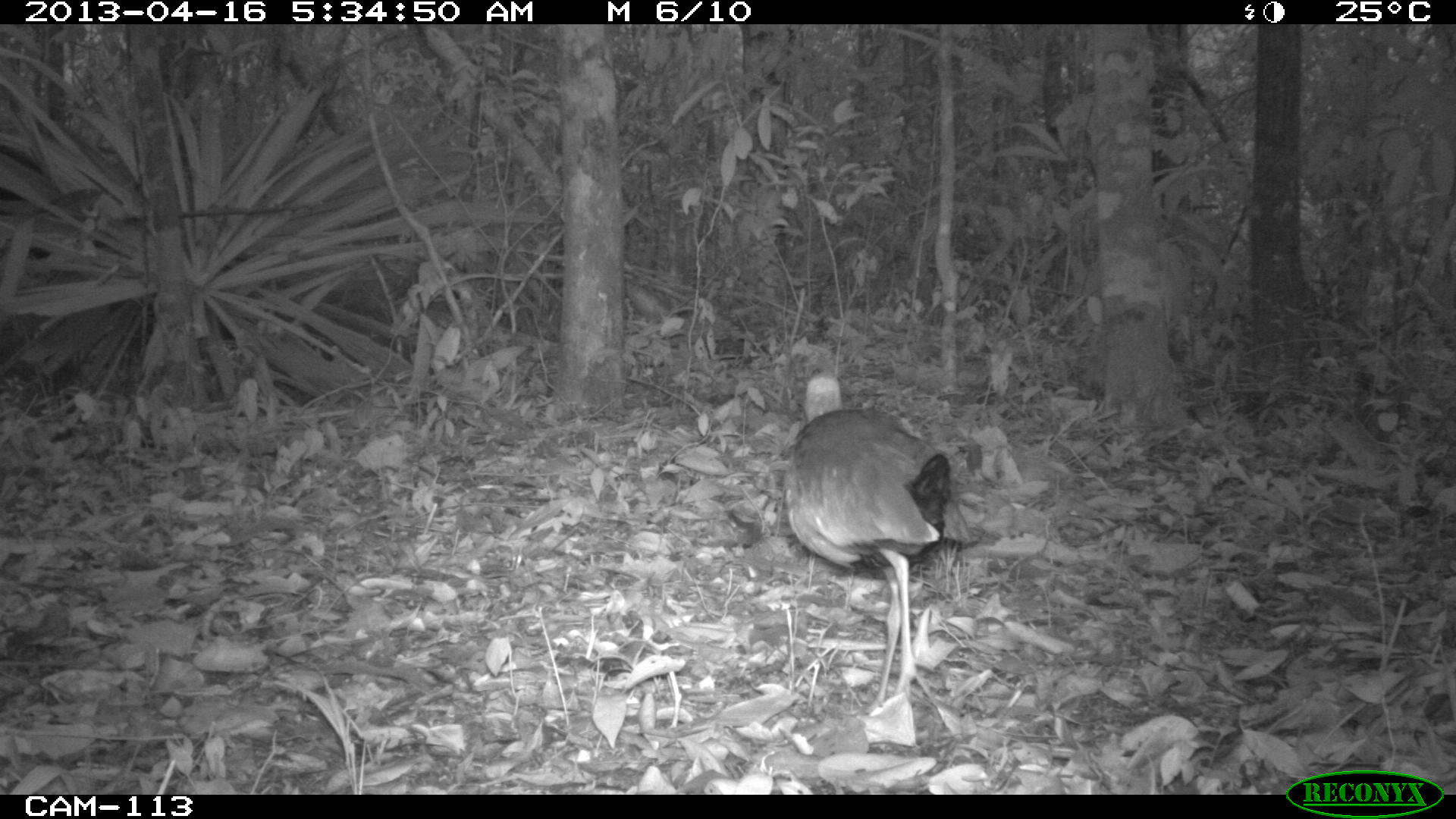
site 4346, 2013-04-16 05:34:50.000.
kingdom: Animalia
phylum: Chordata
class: Aves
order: Gruiformes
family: Rallidae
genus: Aramides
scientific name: Aramides cajaneus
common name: gray-necked wood-rail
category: aramides cajanea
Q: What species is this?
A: Aramides cajanea (gray-necked wood-rail) (Aramides cajaneus).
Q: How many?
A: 1.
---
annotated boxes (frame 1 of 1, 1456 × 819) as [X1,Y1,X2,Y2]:
aramides cajanea: [781,367,971,715]